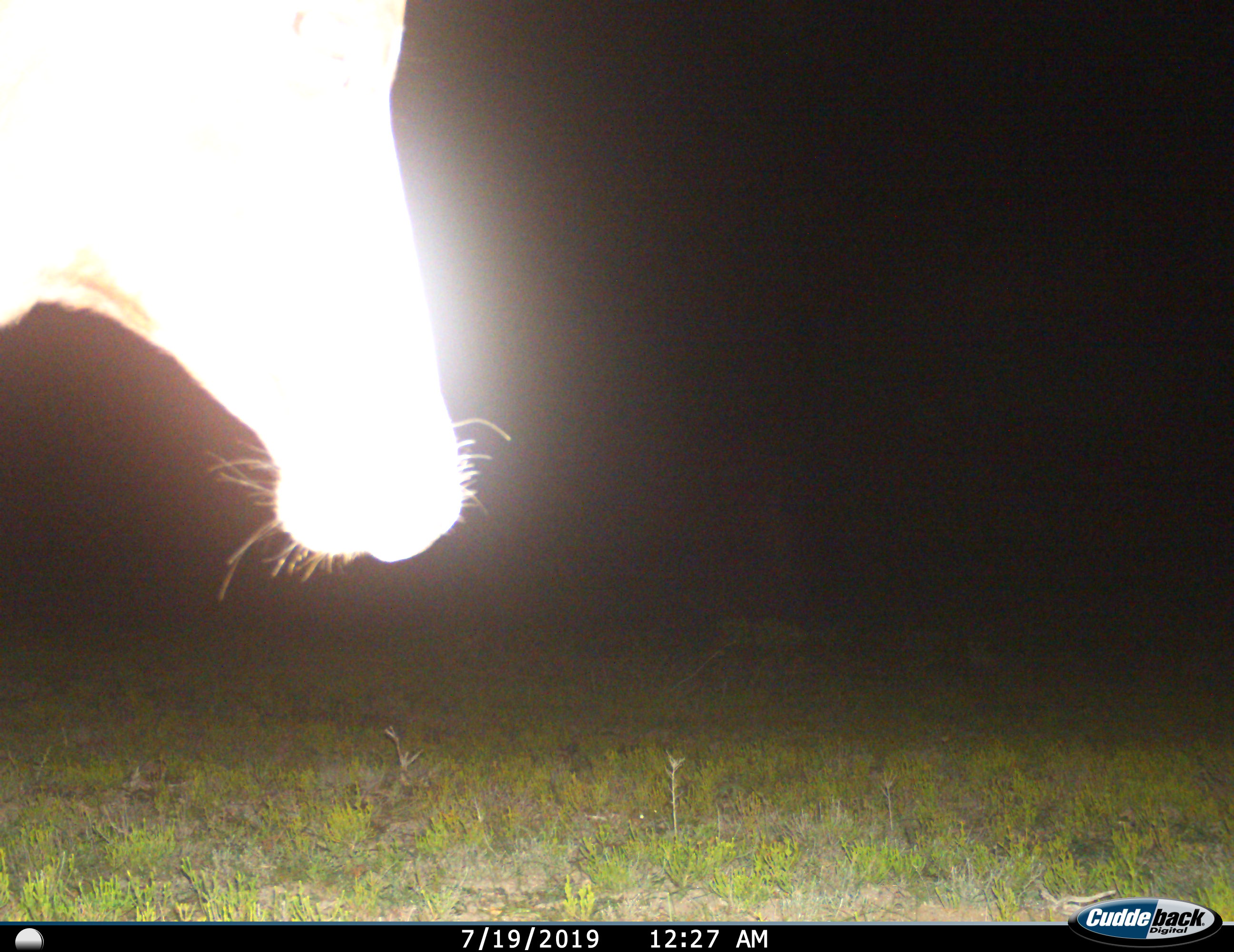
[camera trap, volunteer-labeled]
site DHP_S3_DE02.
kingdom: Animalia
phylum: Chordata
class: Mammalia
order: Artiodactyla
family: Bovidae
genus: Damaliscus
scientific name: Damaliscus pygargus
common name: bontebok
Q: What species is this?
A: Bontebok (Damaliscus pygargus).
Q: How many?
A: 1.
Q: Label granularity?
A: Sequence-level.